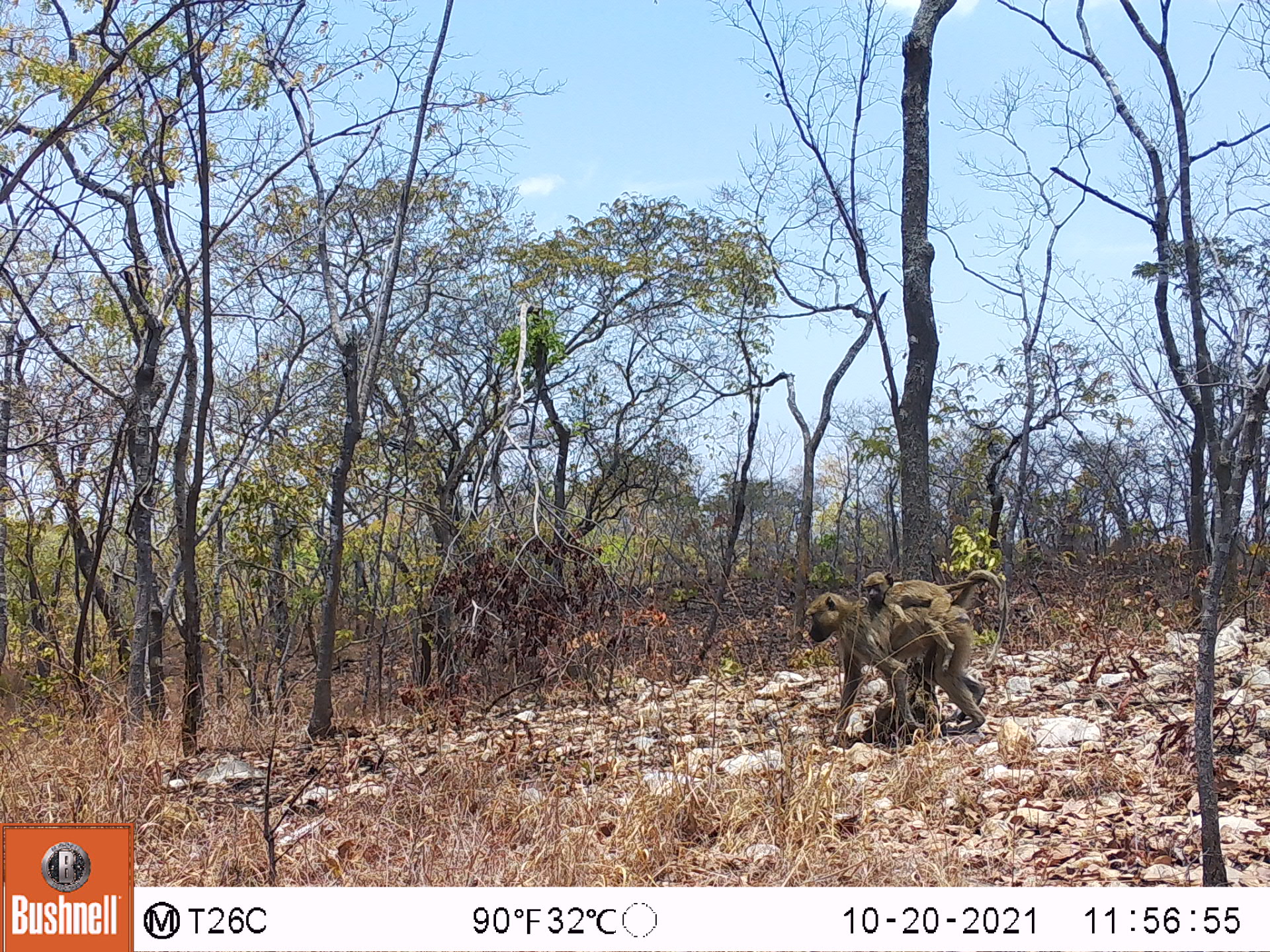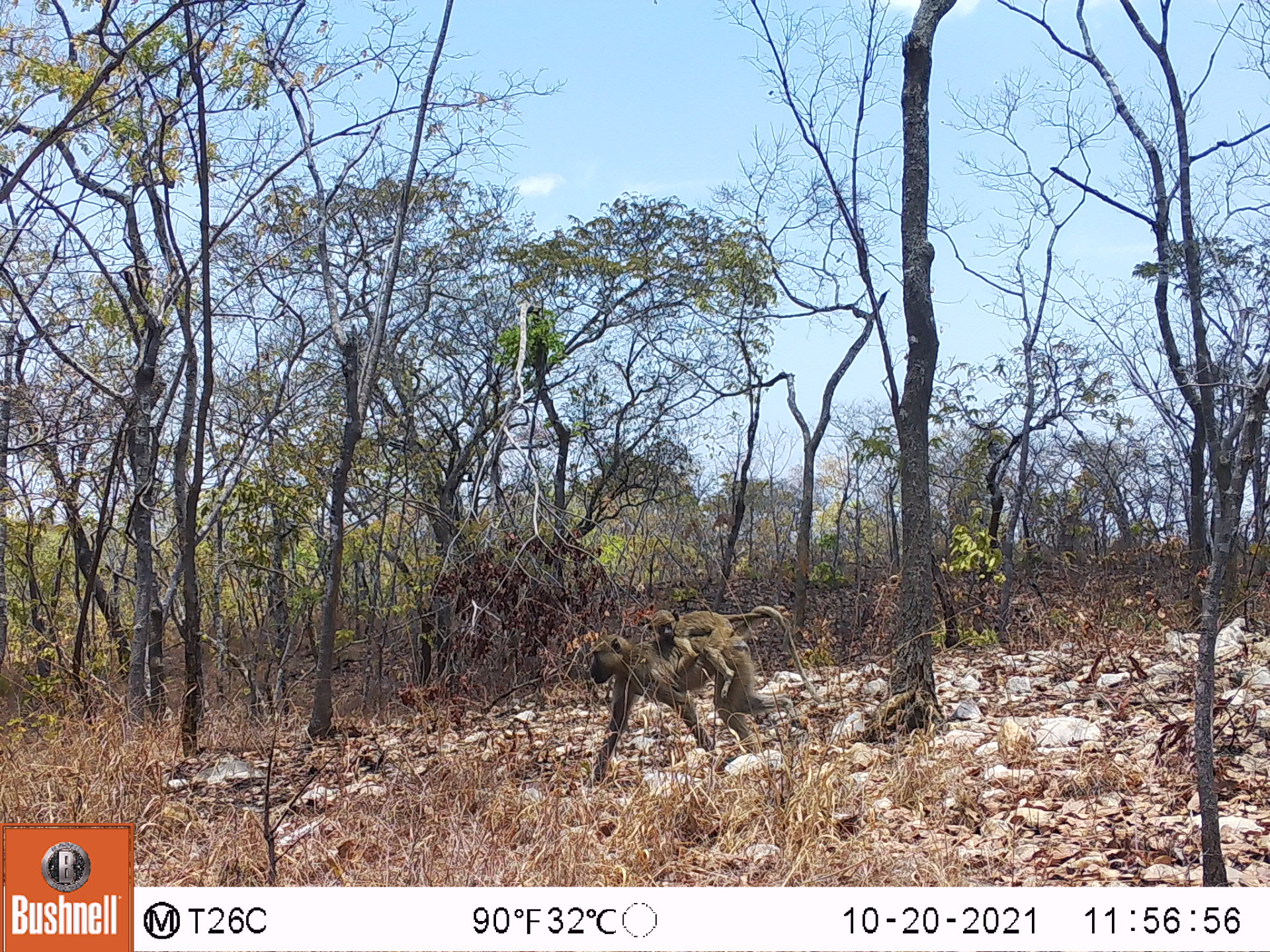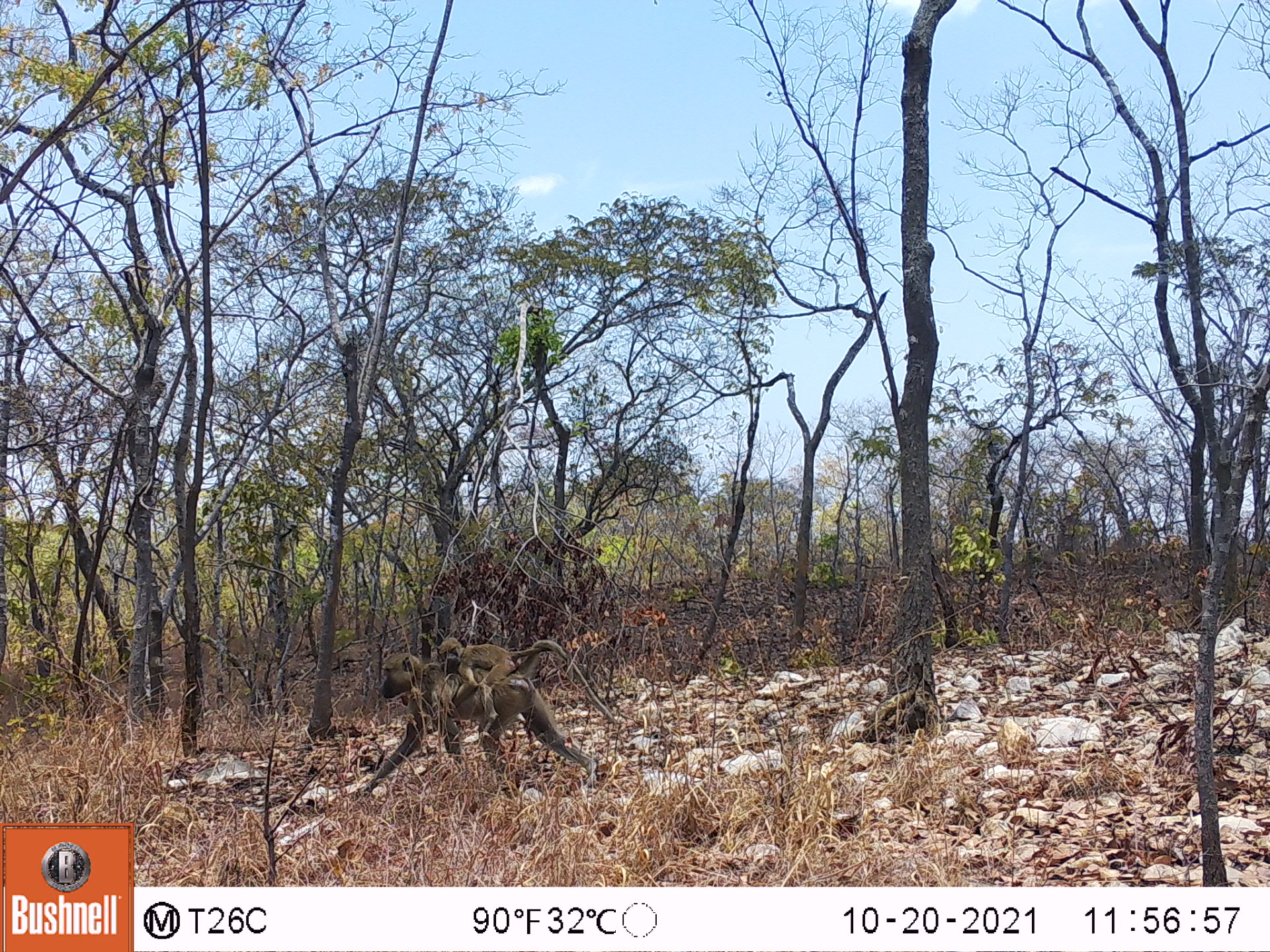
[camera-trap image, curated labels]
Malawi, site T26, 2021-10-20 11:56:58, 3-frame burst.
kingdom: Animalia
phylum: Chordata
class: Mammalia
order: Primates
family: Cercopithecidae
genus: Papio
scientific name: Papio cynocephalus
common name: yellow baboon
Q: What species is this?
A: Yellow baboon (Papio cynocephalus).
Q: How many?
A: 2.